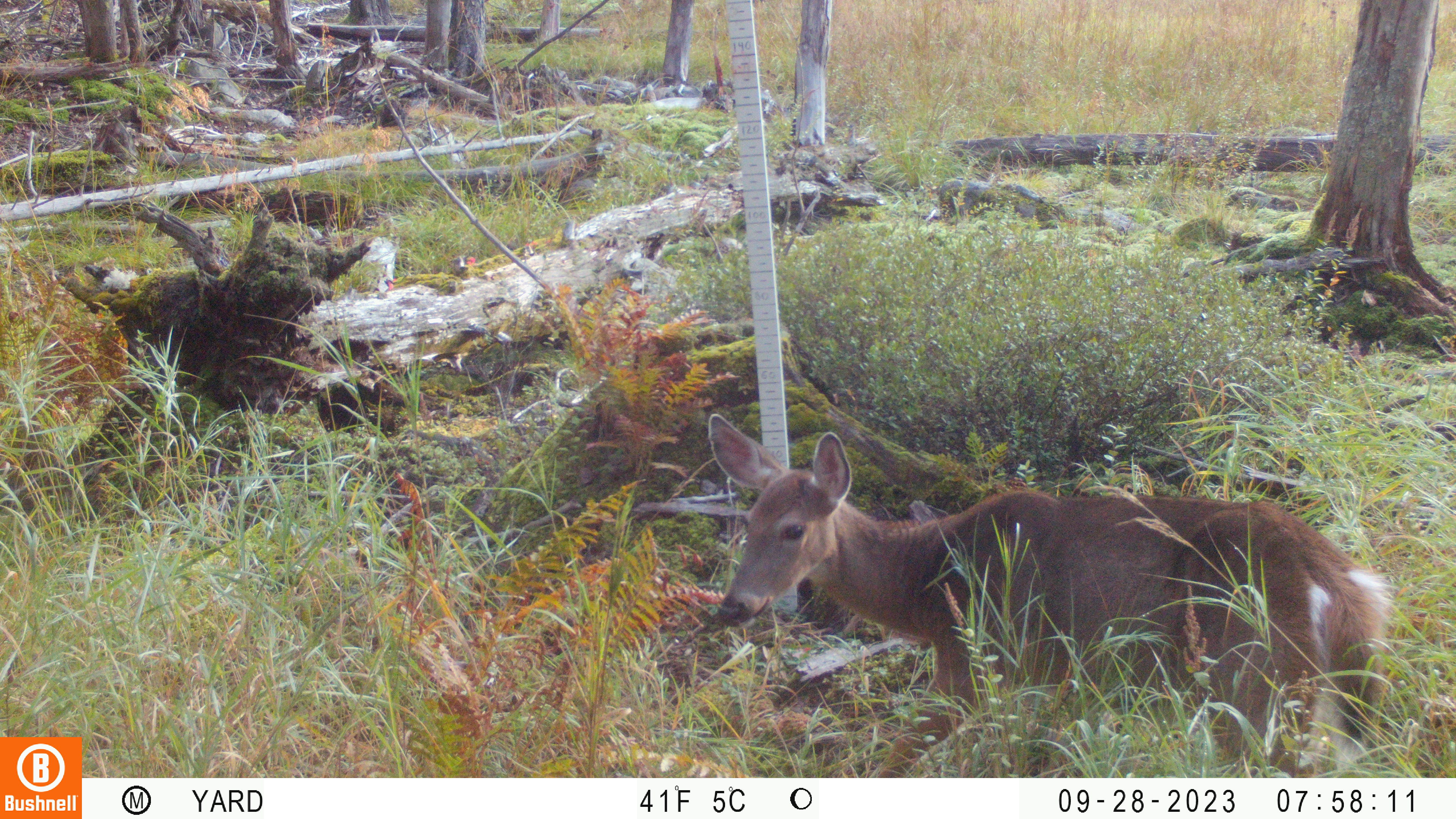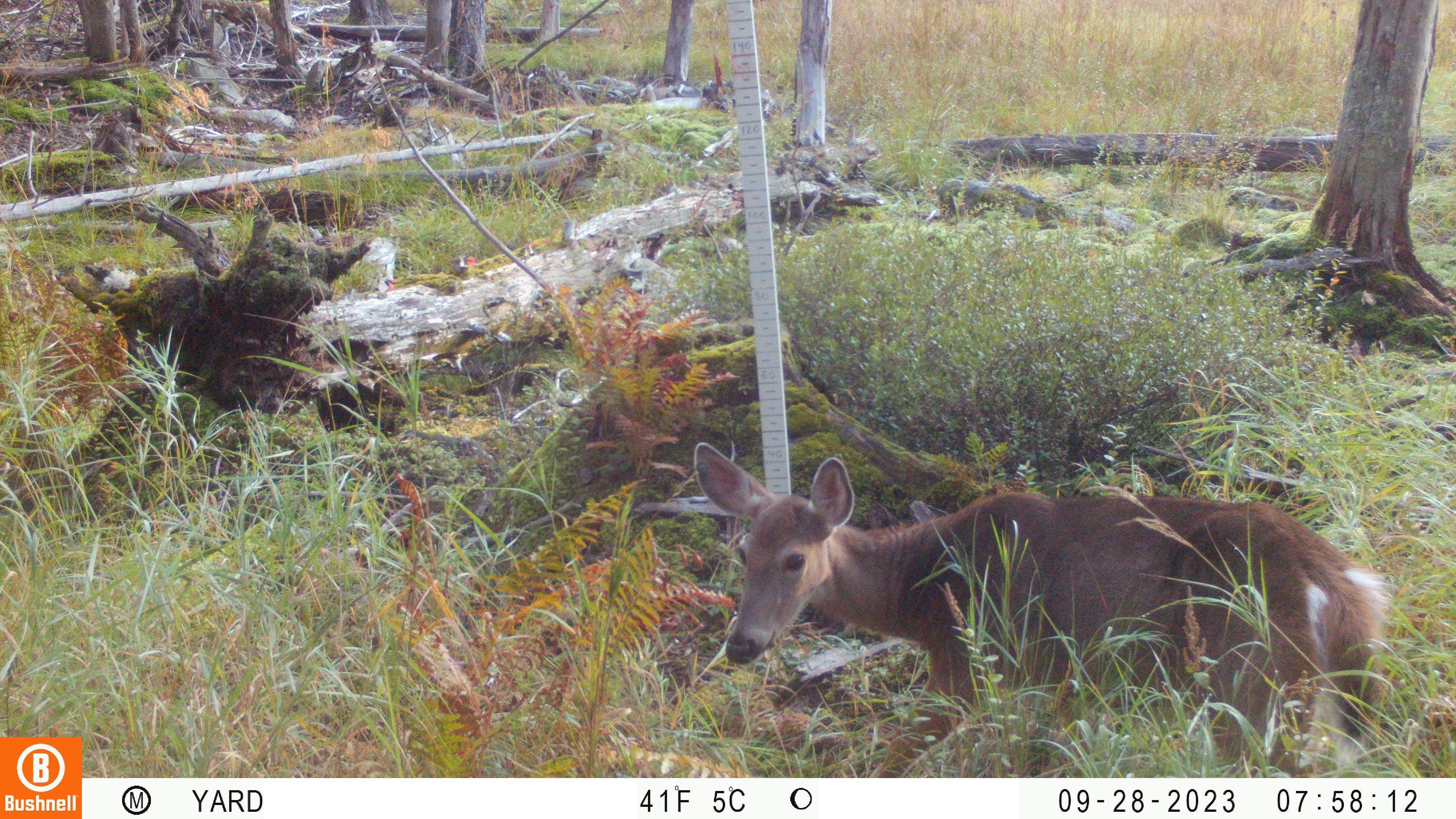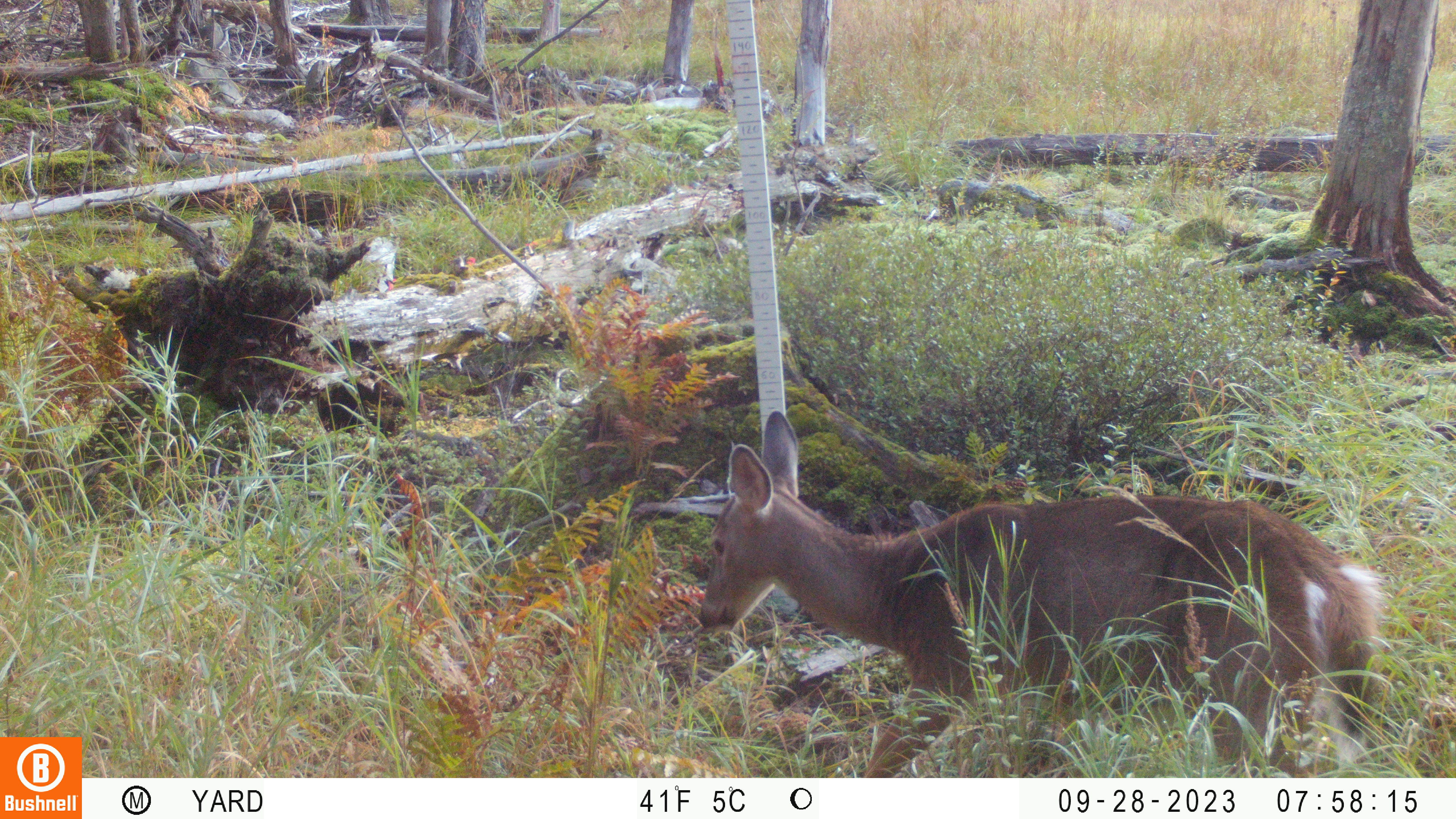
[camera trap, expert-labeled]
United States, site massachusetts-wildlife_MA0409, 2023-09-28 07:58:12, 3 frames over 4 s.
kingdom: Animalia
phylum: Chordata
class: Mammalia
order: Artiodactyla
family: Cervidae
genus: Odocoileus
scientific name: Odocoileus virginianus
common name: white-tailed deer